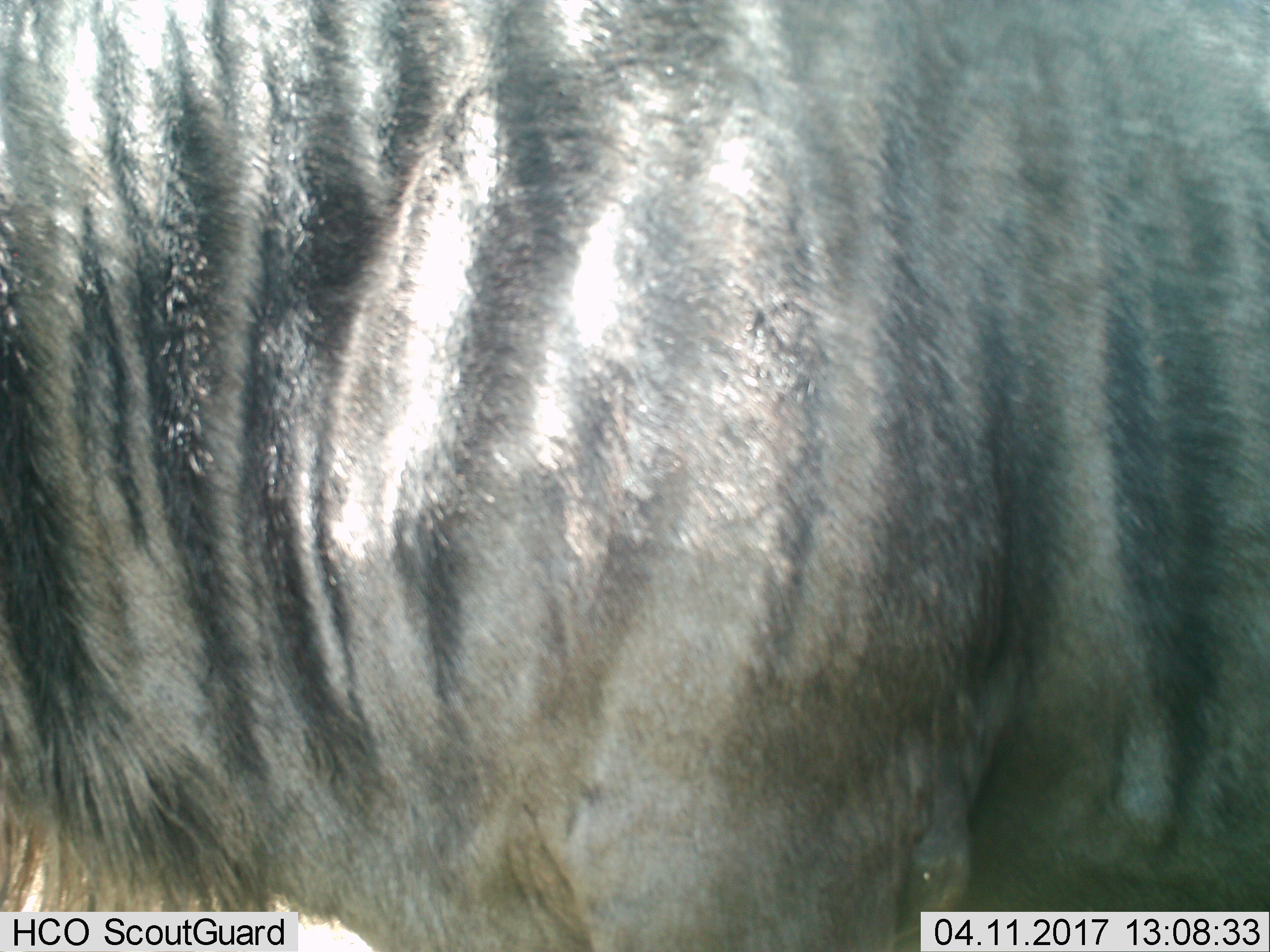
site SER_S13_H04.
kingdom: Animalia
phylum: Chordata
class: Mammalia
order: Artiodactyla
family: Bovidae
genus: Connochaetes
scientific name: Connochaetes taurinus taurinus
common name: blue wildebeest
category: wildebeestblue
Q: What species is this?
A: Wildebeestblue (blue wildebeest) (Connochaetes taurinus taurinus).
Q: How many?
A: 1.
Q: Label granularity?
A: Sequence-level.